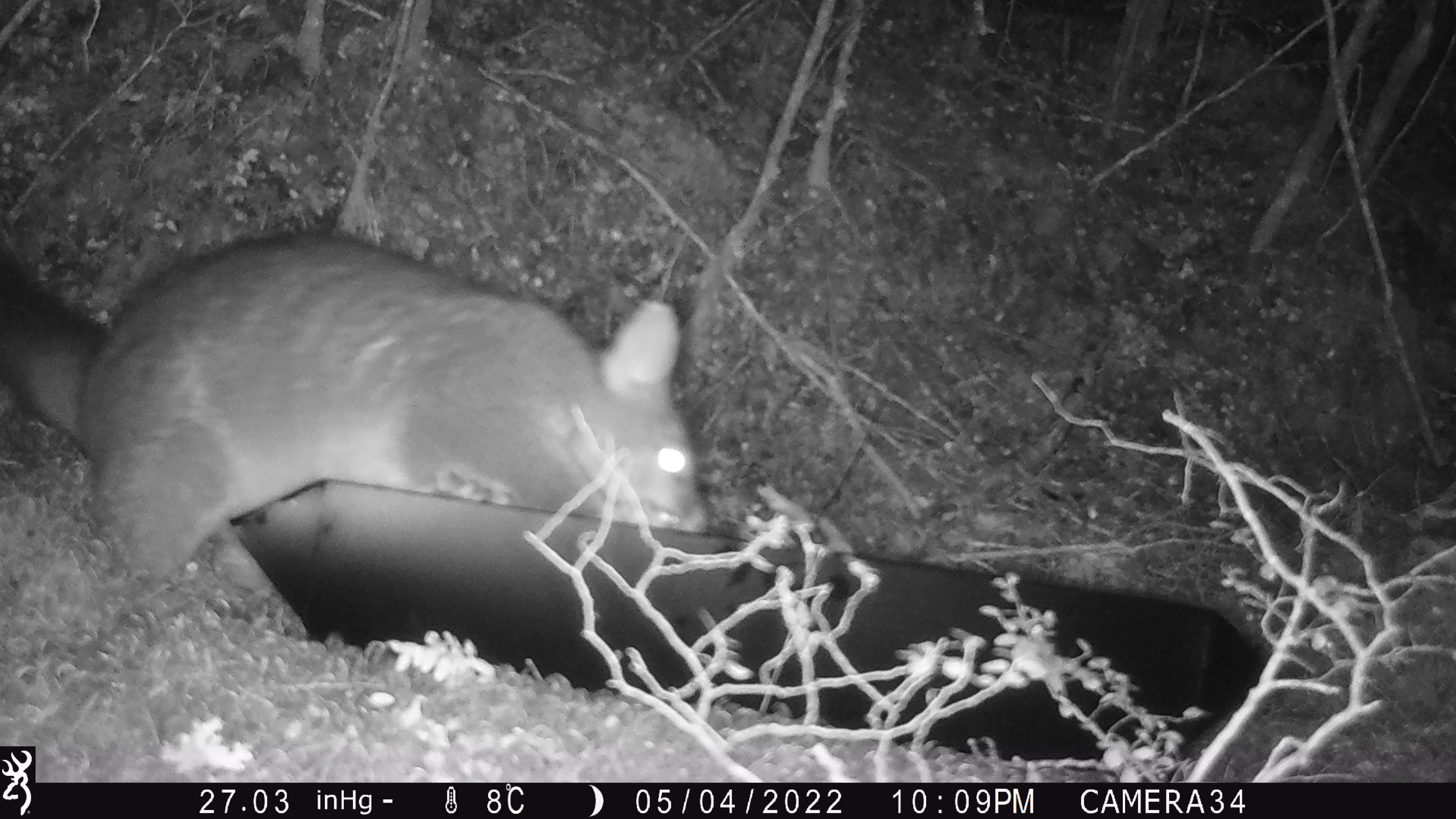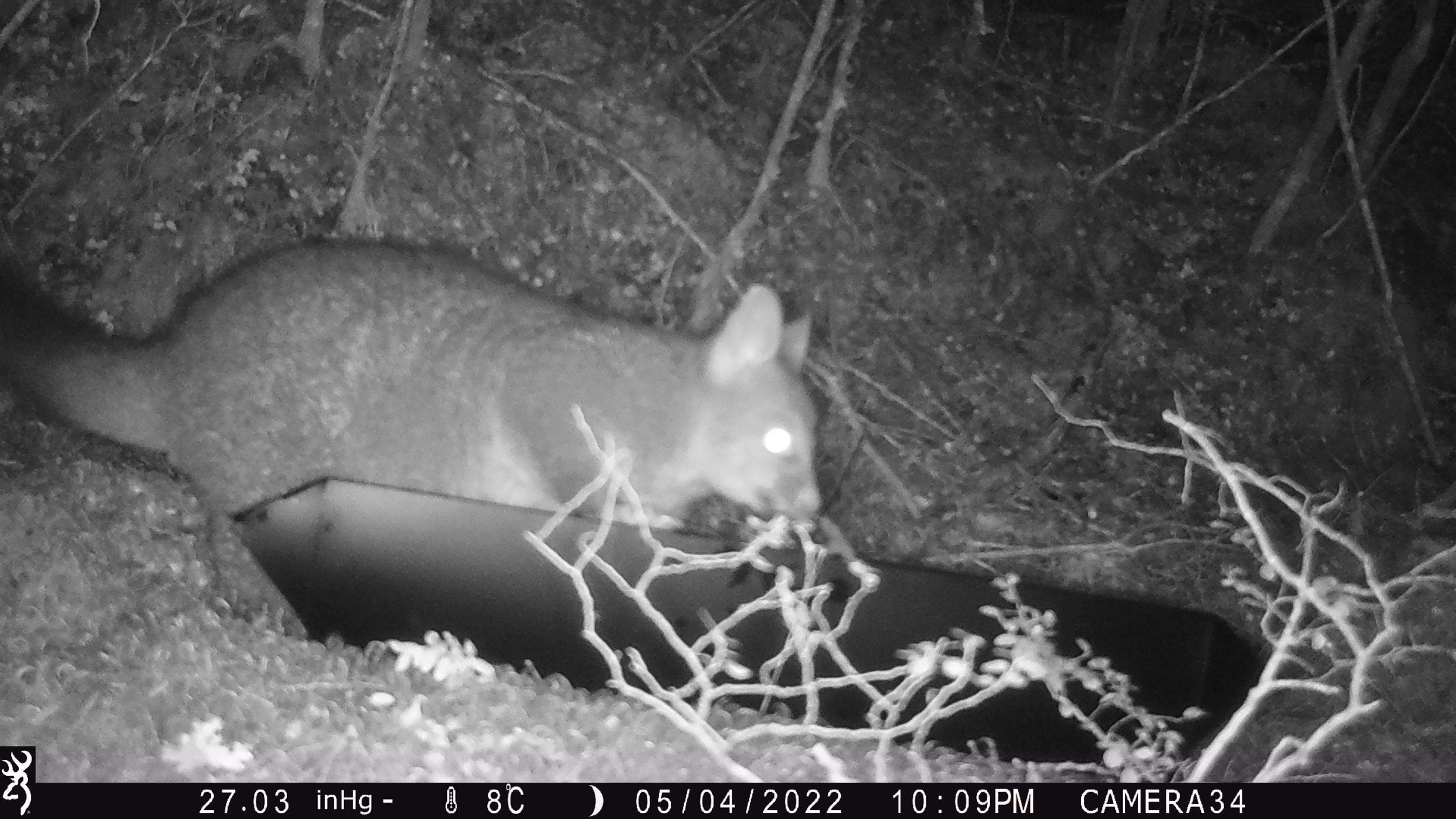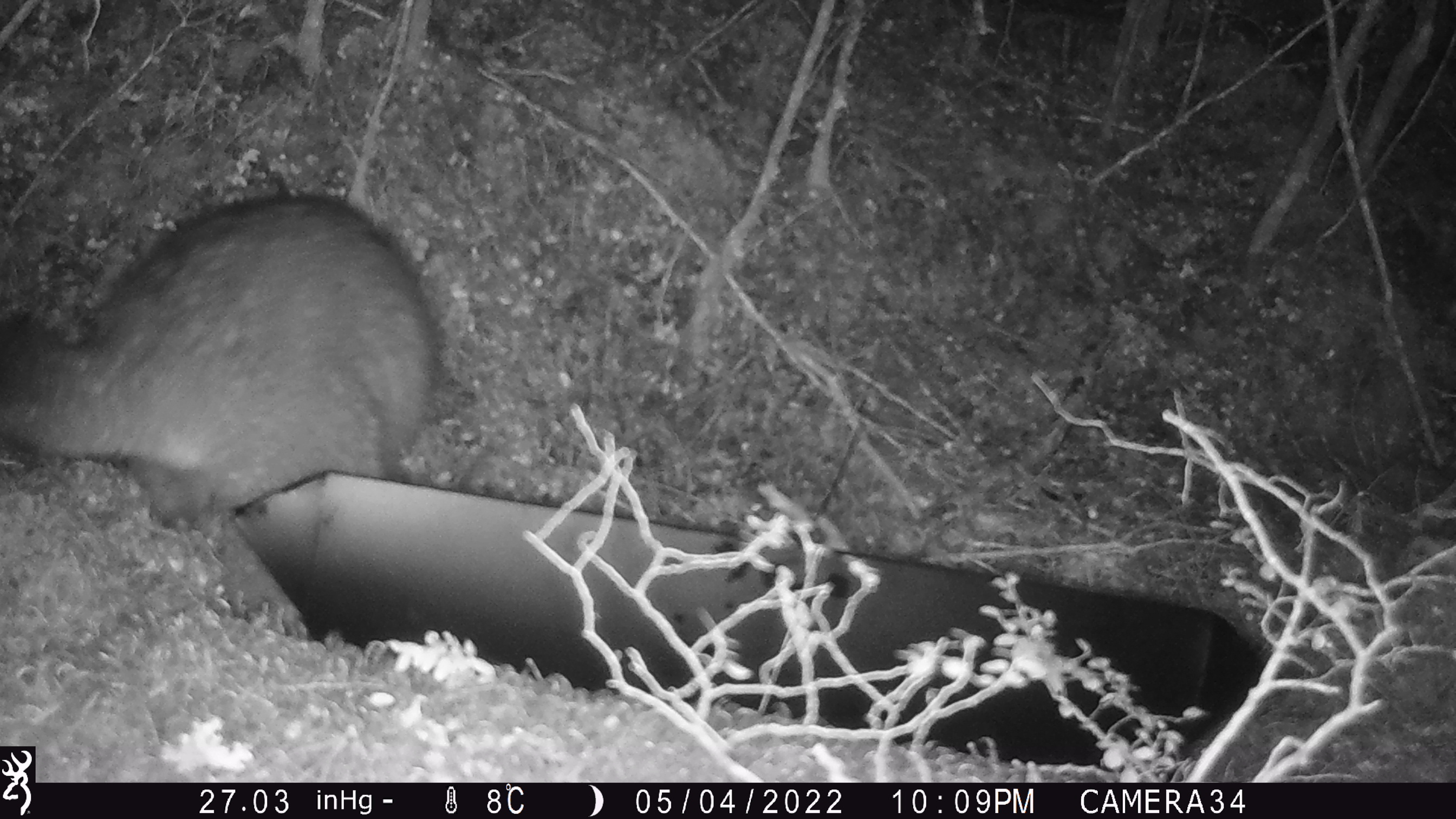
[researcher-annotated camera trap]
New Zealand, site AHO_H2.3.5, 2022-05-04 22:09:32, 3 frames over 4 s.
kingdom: Animalia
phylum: Chordata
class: Mammalia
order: Diprotodontia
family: Phalangeridae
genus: Trichosurus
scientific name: Trichosurus vulpecula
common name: common brushtail possum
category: possum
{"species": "possum (common brushtail possum) (Trichosurus vulpecula)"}